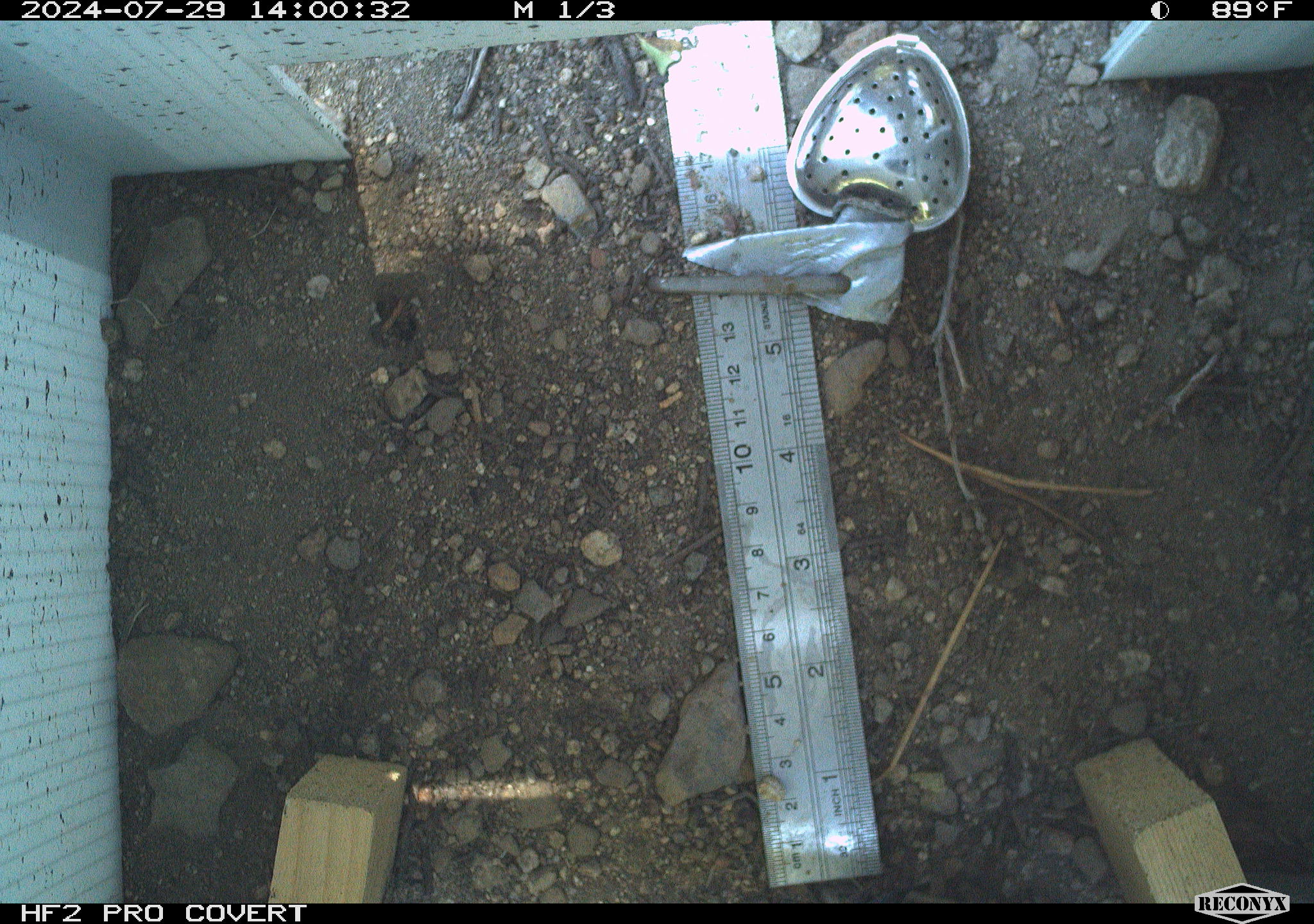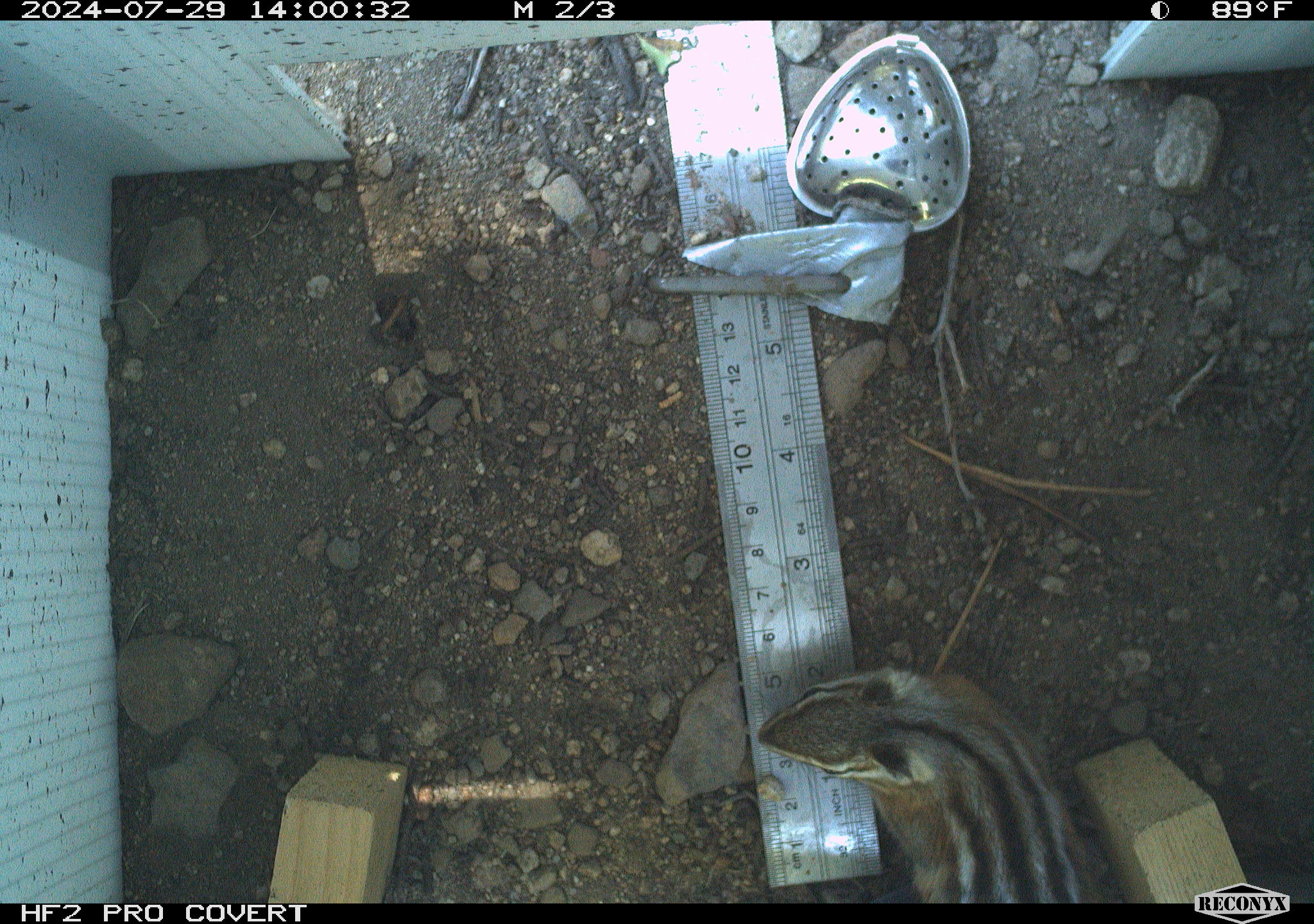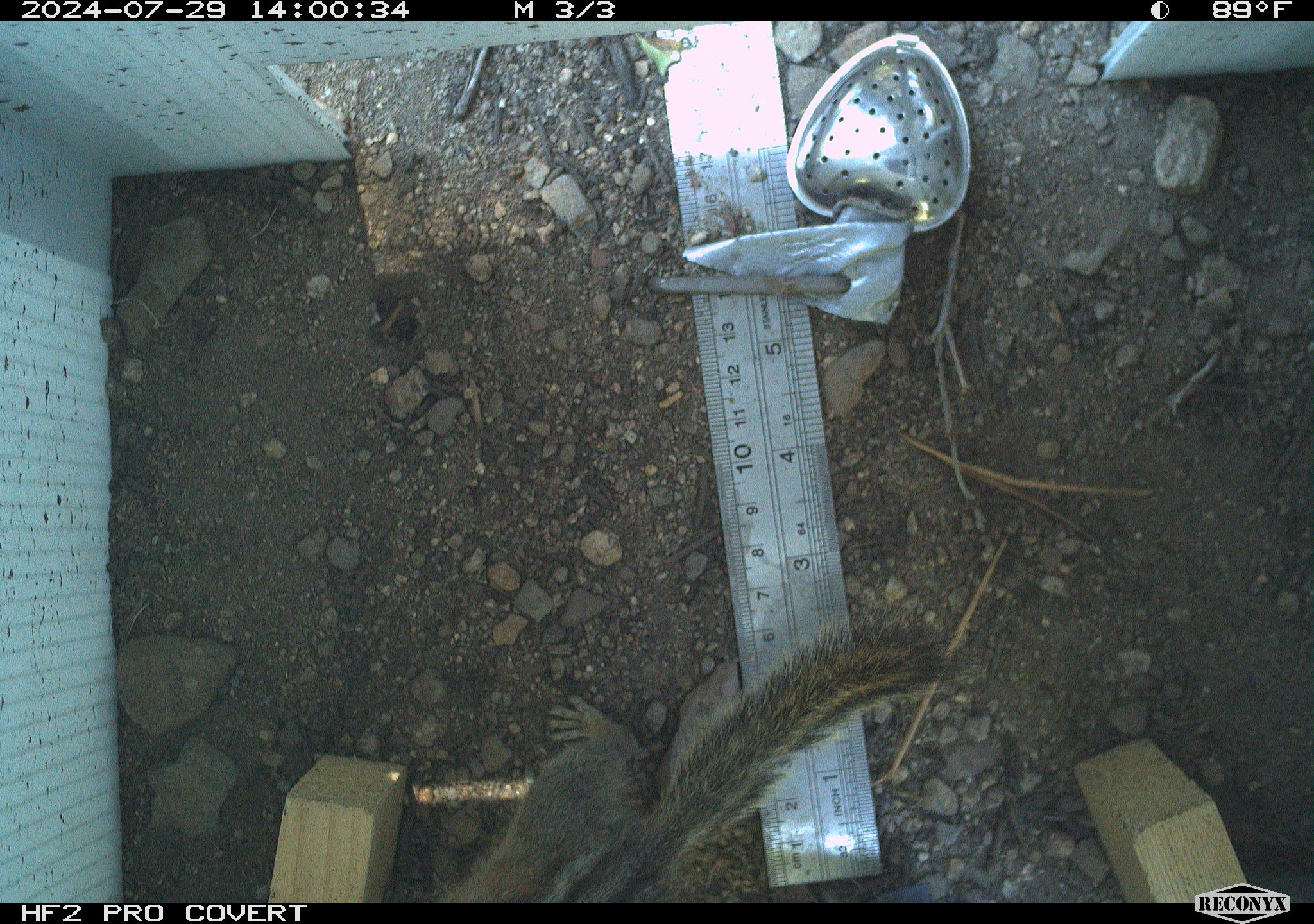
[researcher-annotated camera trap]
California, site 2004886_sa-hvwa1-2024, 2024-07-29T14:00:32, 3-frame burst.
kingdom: Animalia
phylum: Chordata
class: Mammalia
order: Rodentia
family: Sciuridae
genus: Neotamias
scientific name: Neotamias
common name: western chipmunks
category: neotamias species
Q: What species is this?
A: Neotamias species (western chipmunks) (Neotamias).